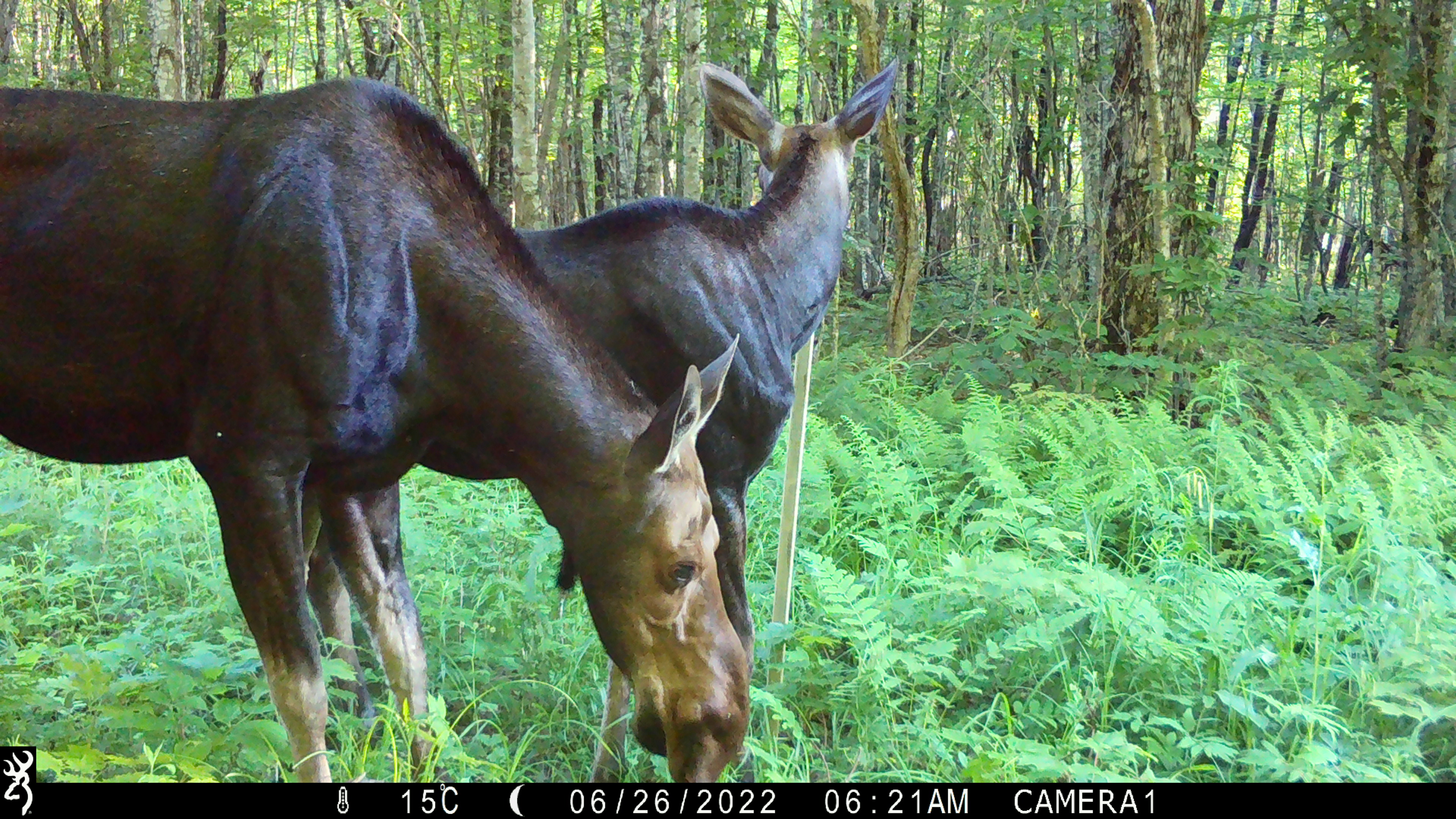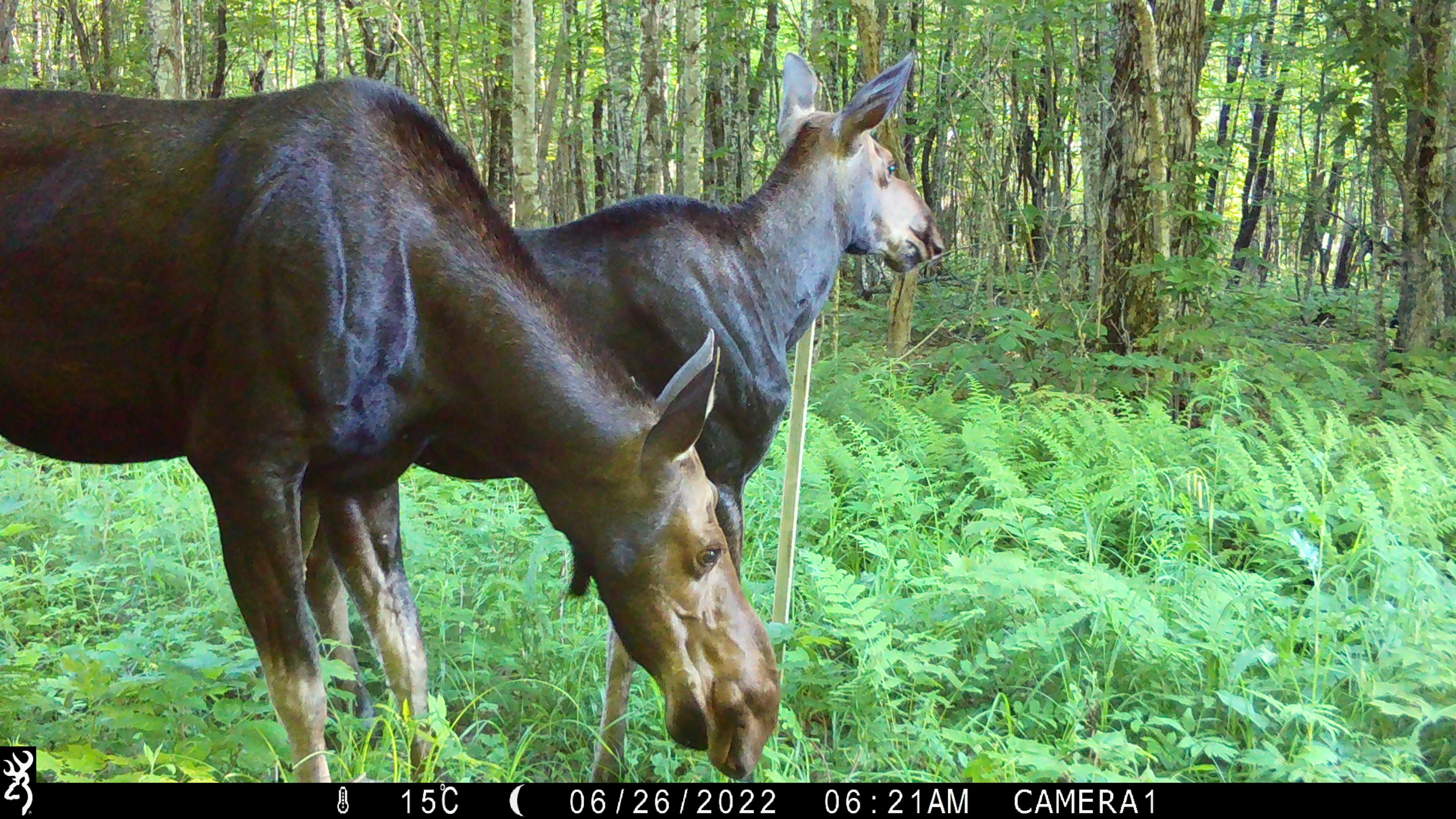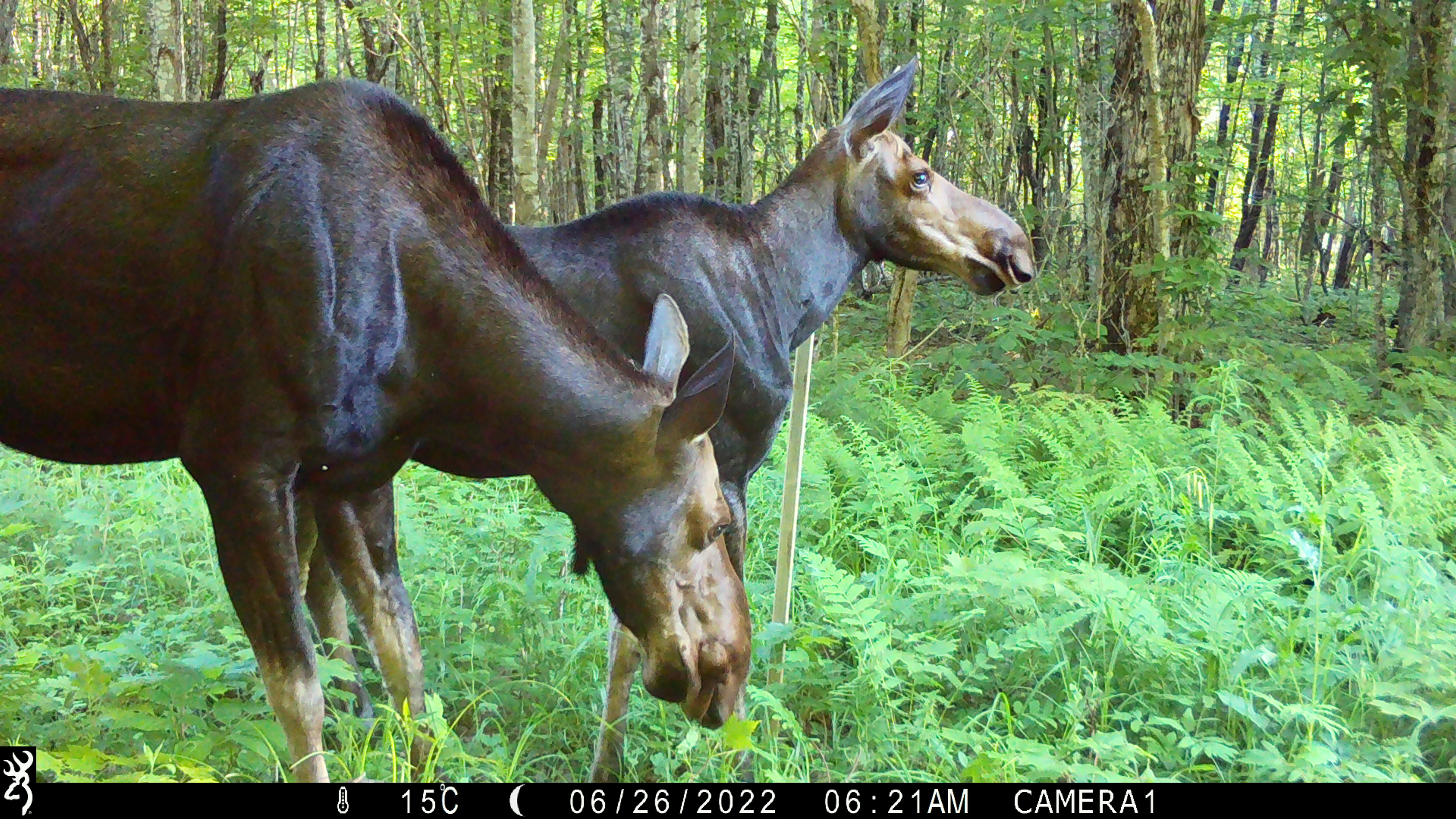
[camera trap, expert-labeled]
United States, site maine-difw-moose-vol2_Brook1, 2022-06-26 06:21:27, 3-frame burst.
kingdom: Animalia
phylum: Chordata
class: Mammalia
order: Artiodactyla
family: Cervidae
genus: Alces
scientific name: Alces alces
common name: moose